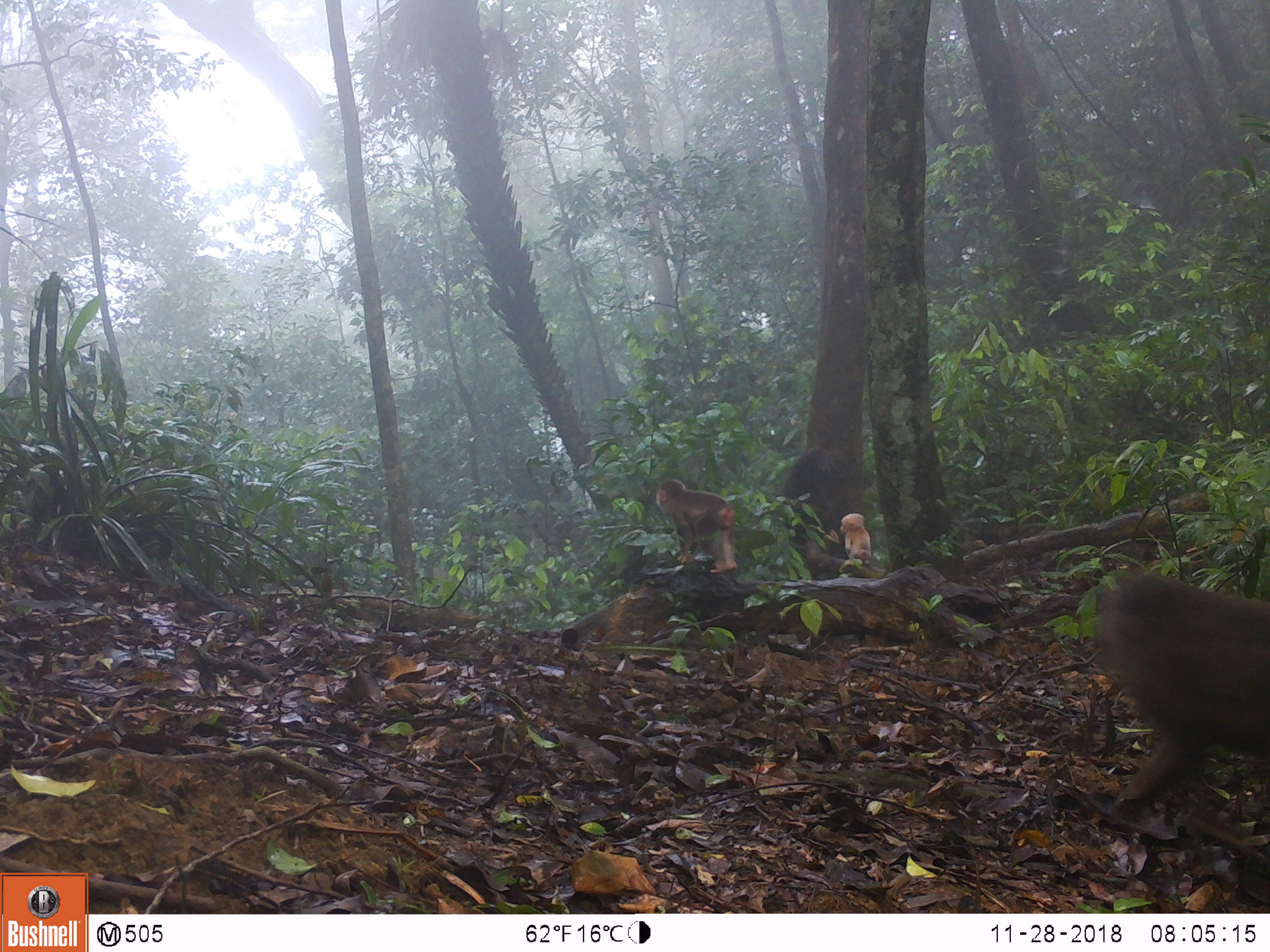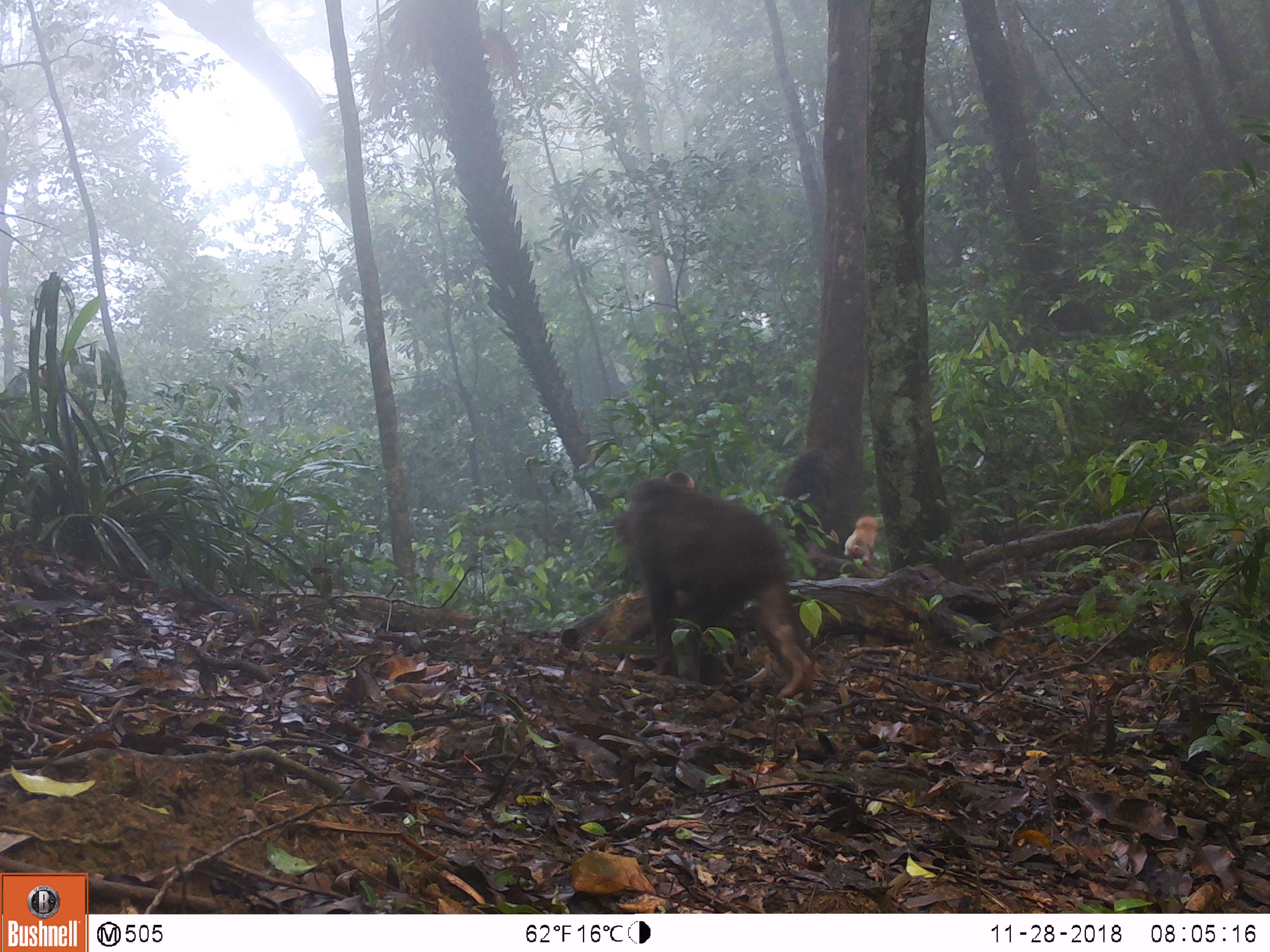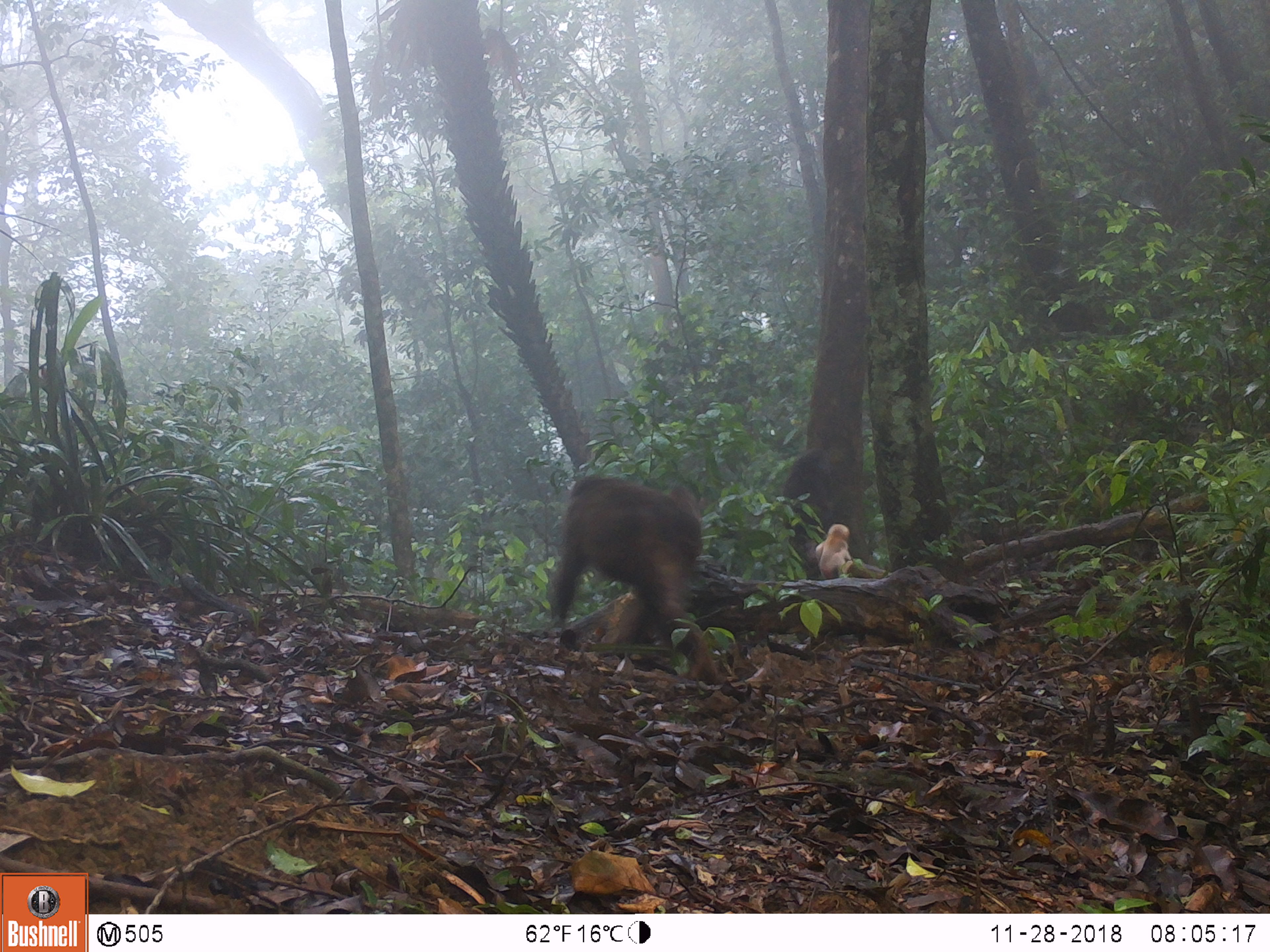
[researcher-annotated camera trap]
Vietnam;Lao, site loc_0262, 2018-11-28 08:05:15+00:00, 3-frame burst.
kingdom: Animalia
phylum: Chordata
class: Mammalia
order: Primates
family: Cercopithecidae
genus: Macaca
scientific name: Macaca arctoides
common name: stump-tailed macaque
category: stump tailed macaque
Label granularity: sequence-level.